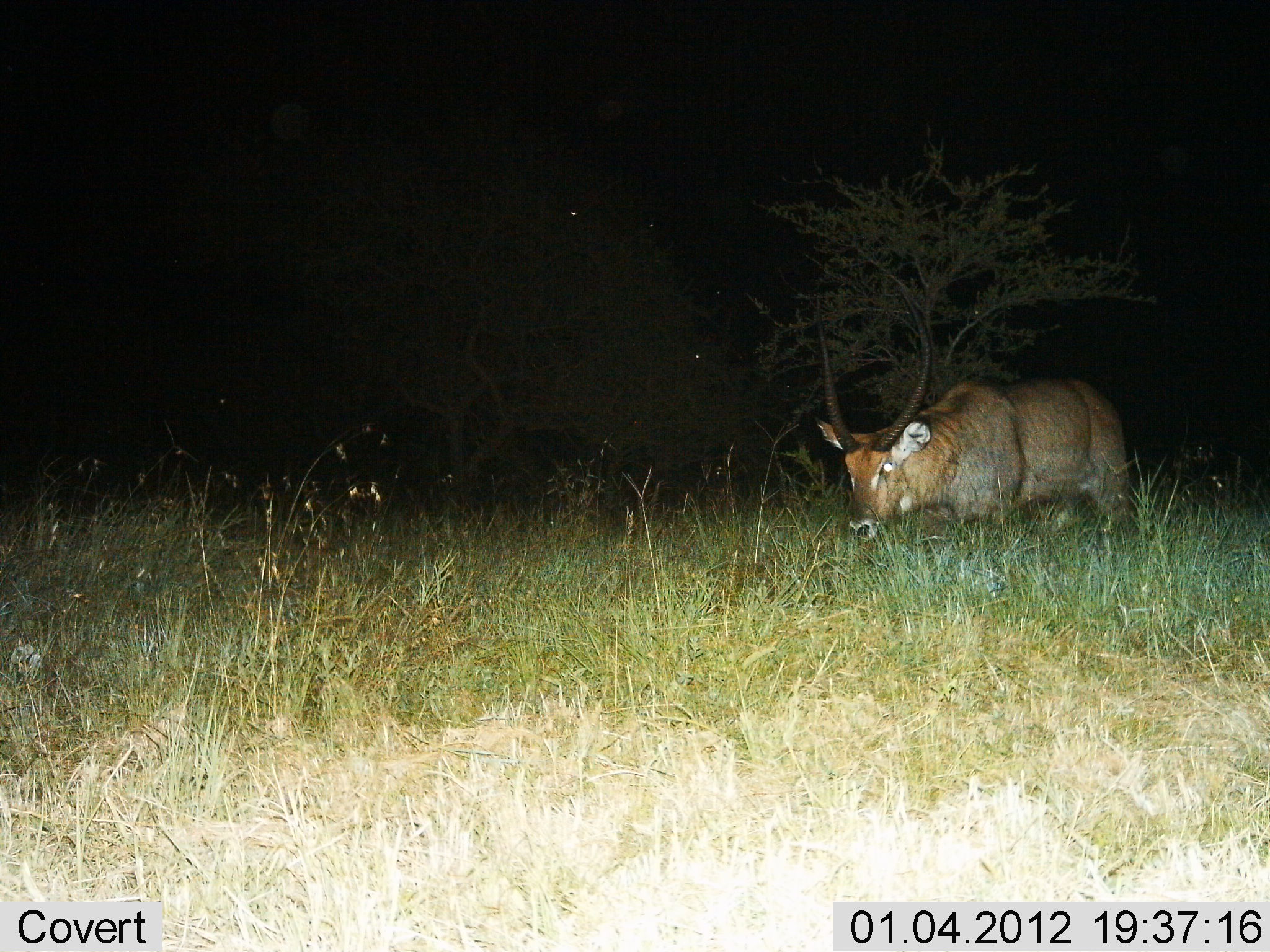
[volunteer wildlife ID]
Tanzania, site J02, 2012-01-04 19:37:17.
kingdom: Animalia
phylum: Chordata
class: Mammalia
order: Artiodactyla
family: Bovidae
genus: Kobus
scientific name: Kobus ellipsiprymnus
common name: waterbuck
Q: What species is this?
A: Waterbuck (Kobus ellipsiprymnus).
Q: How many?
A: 1.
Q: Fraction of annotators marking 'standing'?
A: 42%.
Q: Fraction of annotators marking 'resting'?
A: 4%.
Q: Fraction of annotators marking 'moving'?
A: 38%.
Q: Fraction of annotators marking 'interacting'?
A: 0%.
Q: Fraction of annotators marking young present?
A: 0%.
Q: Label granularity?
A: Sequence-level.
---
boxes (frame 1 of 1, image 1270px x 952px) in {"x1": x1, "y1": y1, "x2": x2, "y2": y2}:
animal: {"x1": 809, "y1": 292, "x2": 1135, "y2": 603}